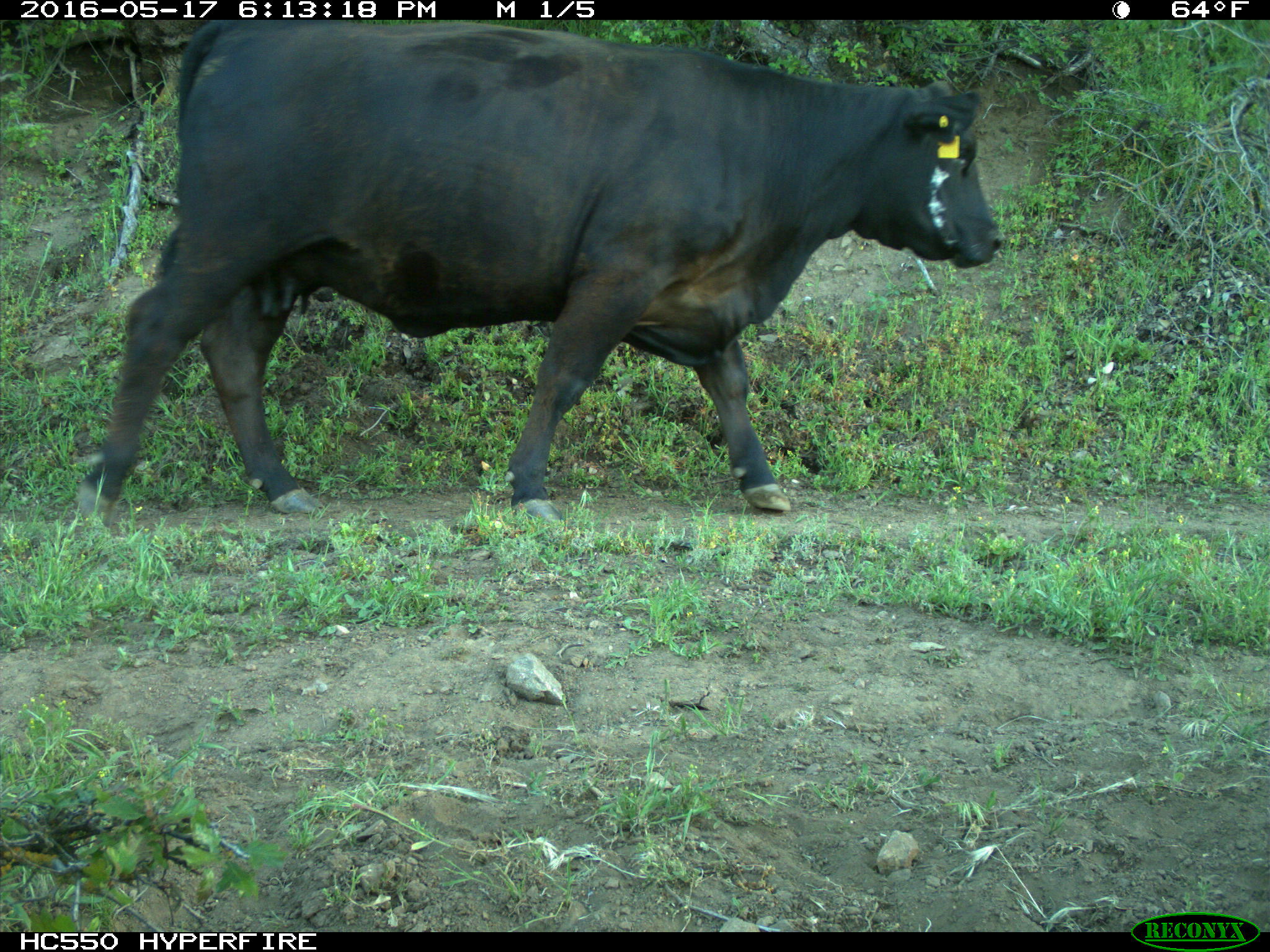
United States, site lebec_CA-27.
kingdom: Animalia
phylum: Chordata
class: Mammalia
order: Artiodactyla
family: Bovidae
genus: Bos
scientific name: Bos taurus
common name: domestic cow